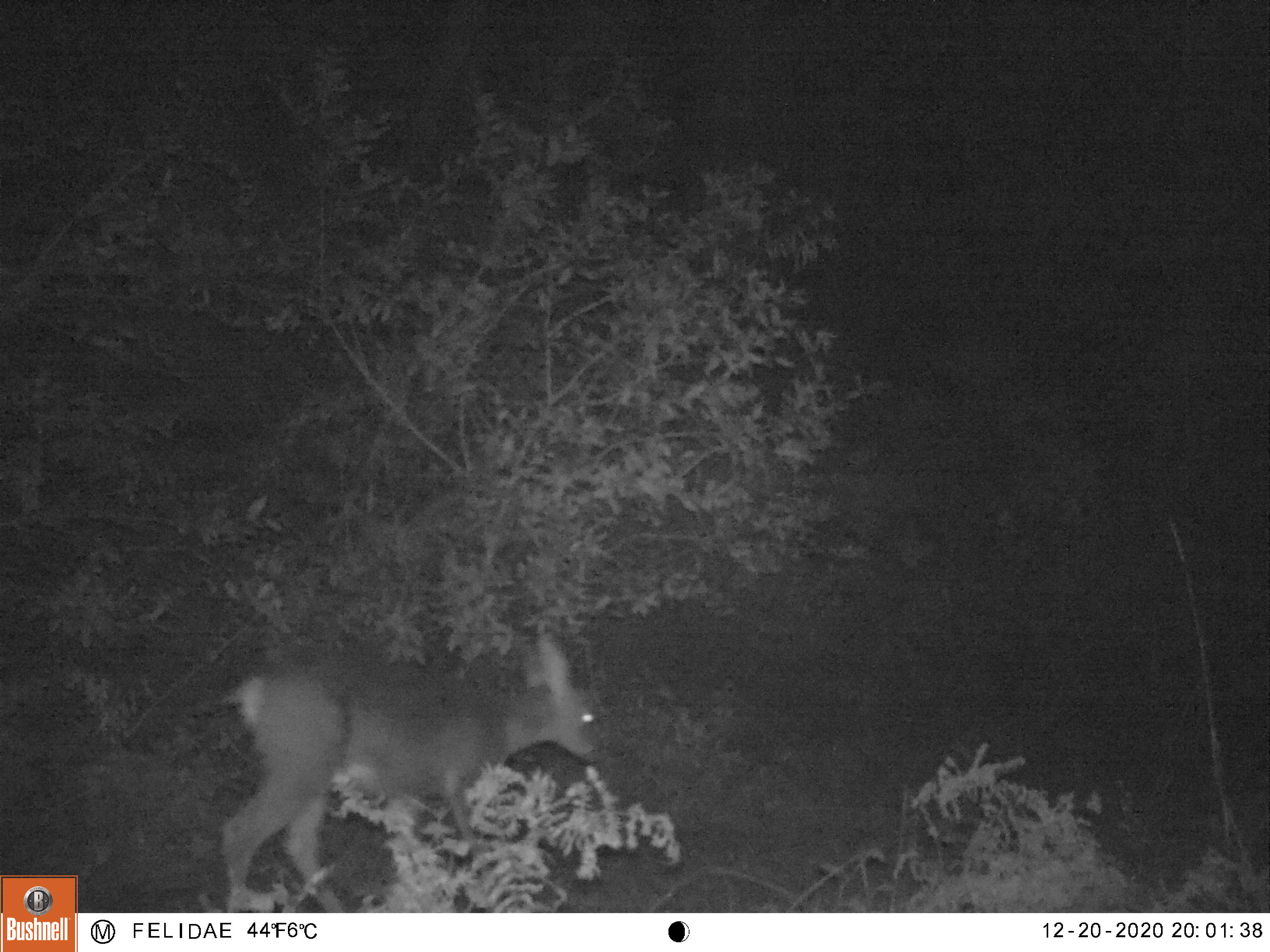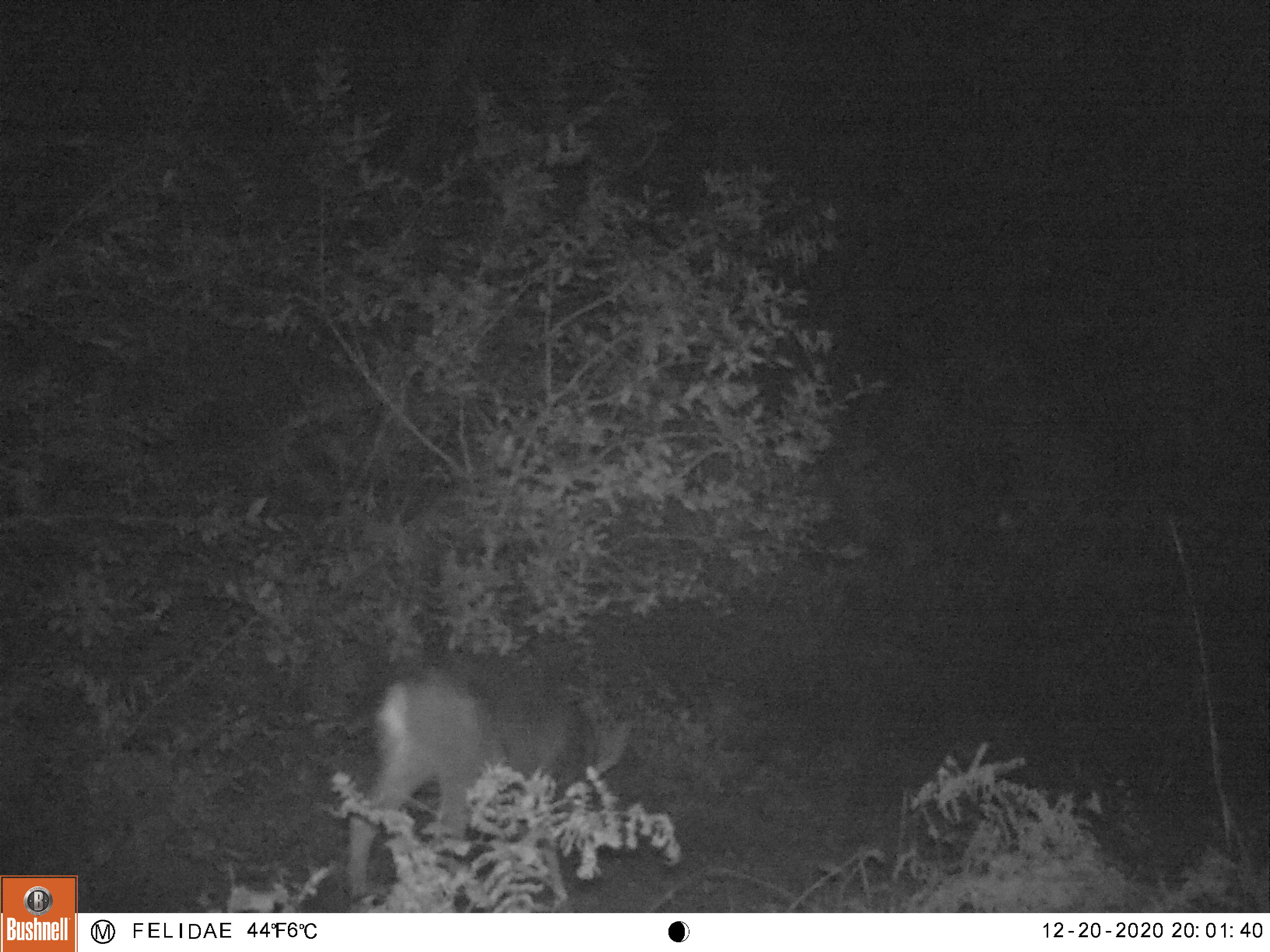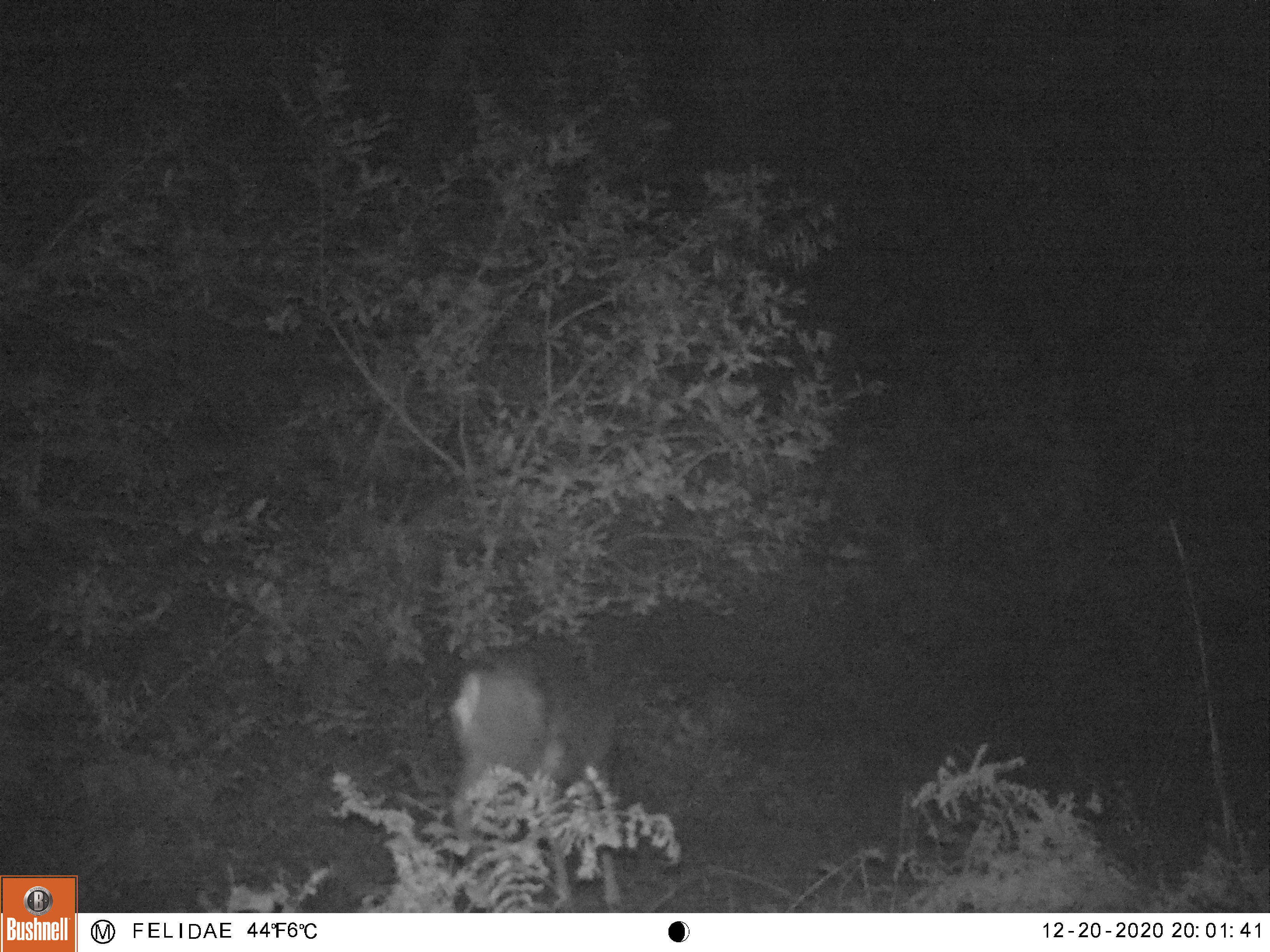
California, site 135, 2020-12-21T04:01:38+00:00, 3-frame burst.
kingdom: Animalia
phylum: Chordata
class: Mammalia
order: Artiodactyla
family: Cervidae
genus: Odocoileus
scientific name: Odocoileus hemionus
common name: mule deer